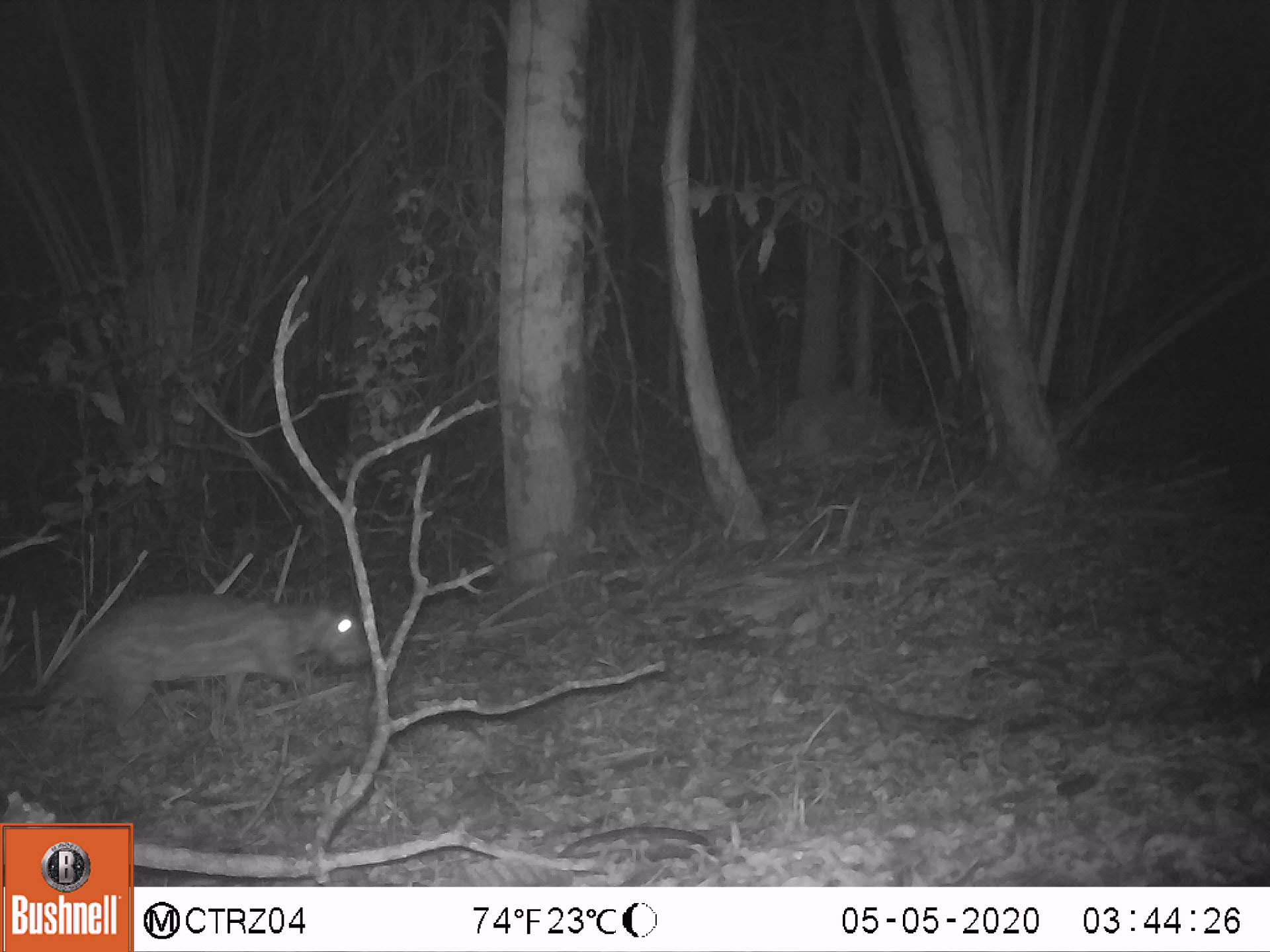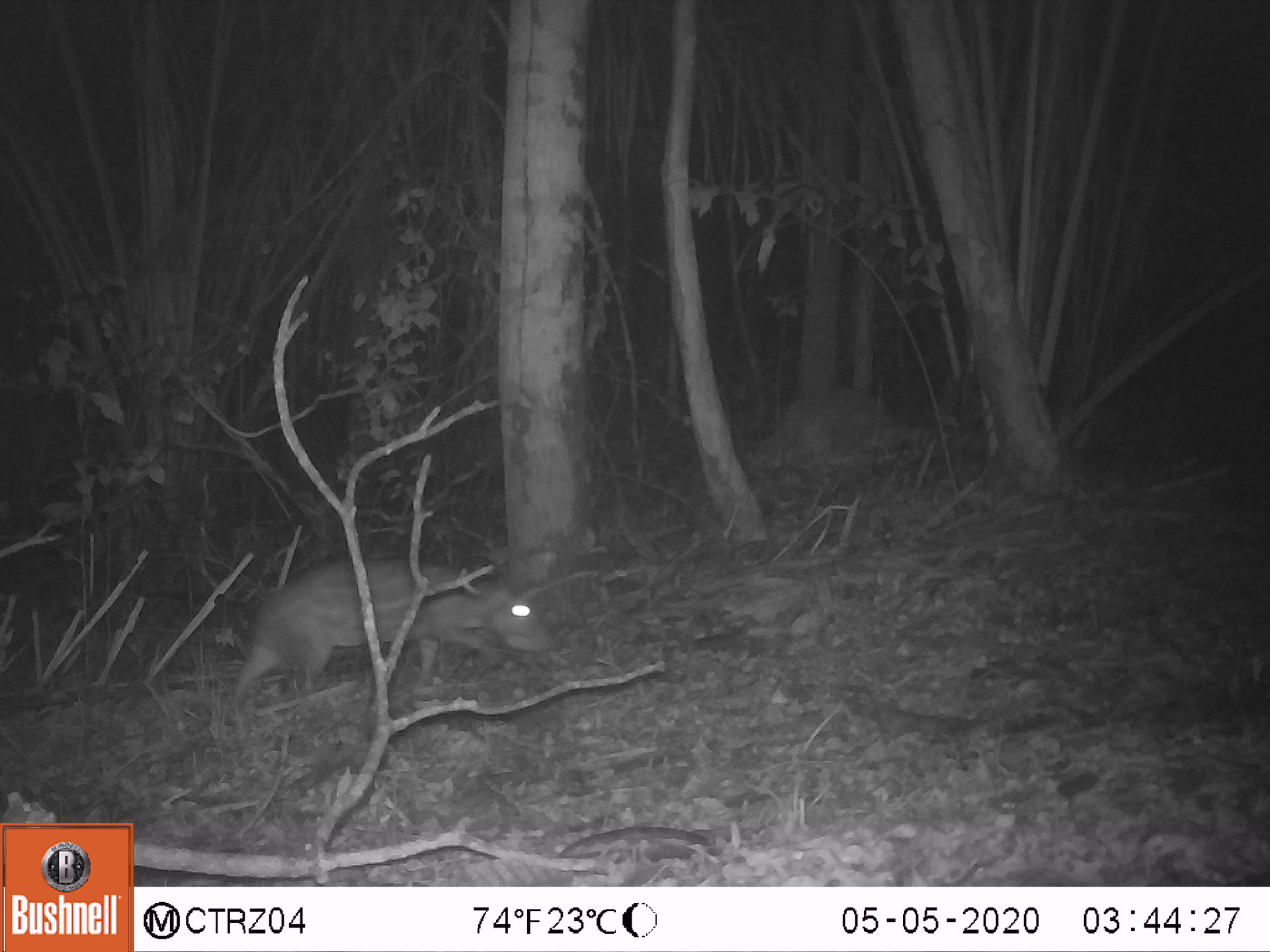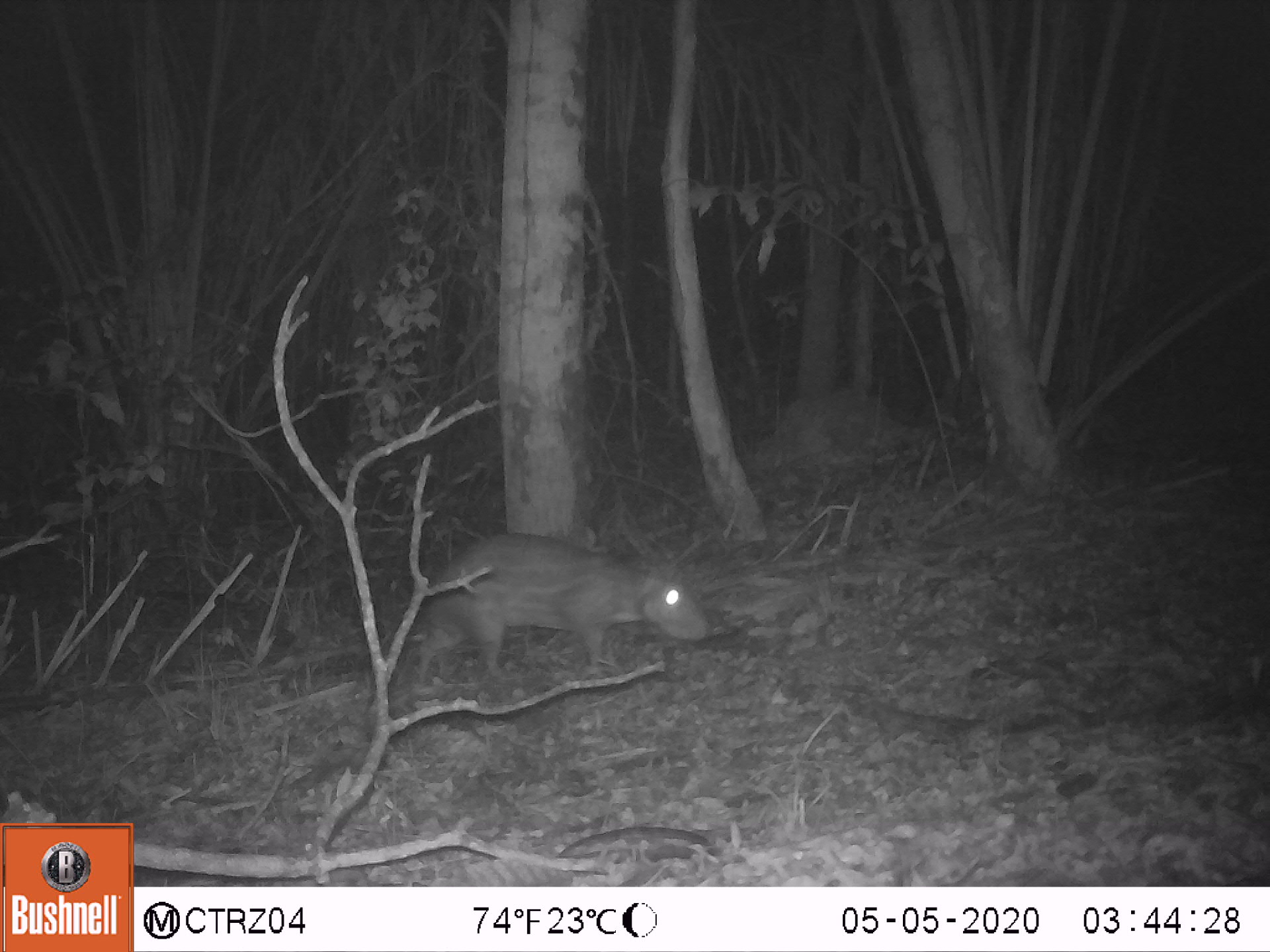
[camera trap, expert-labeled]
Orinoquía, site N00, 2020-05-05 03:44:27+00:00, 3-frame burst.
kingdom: Animalia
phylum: Chordata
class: Mammalia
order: Rodentia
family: Cuniculidae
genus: Cuniculus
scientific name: Cuniculus paca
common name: spotted paca